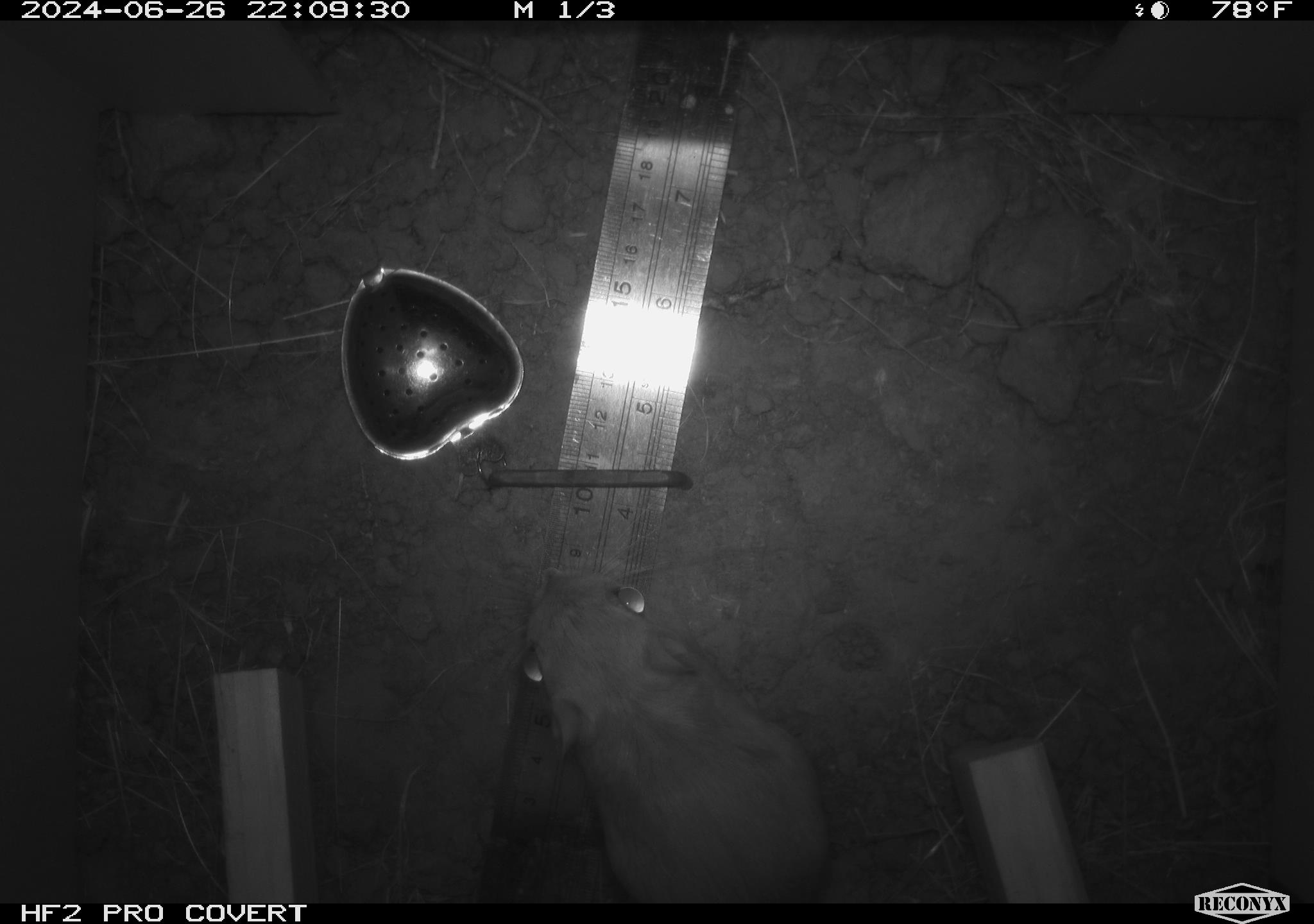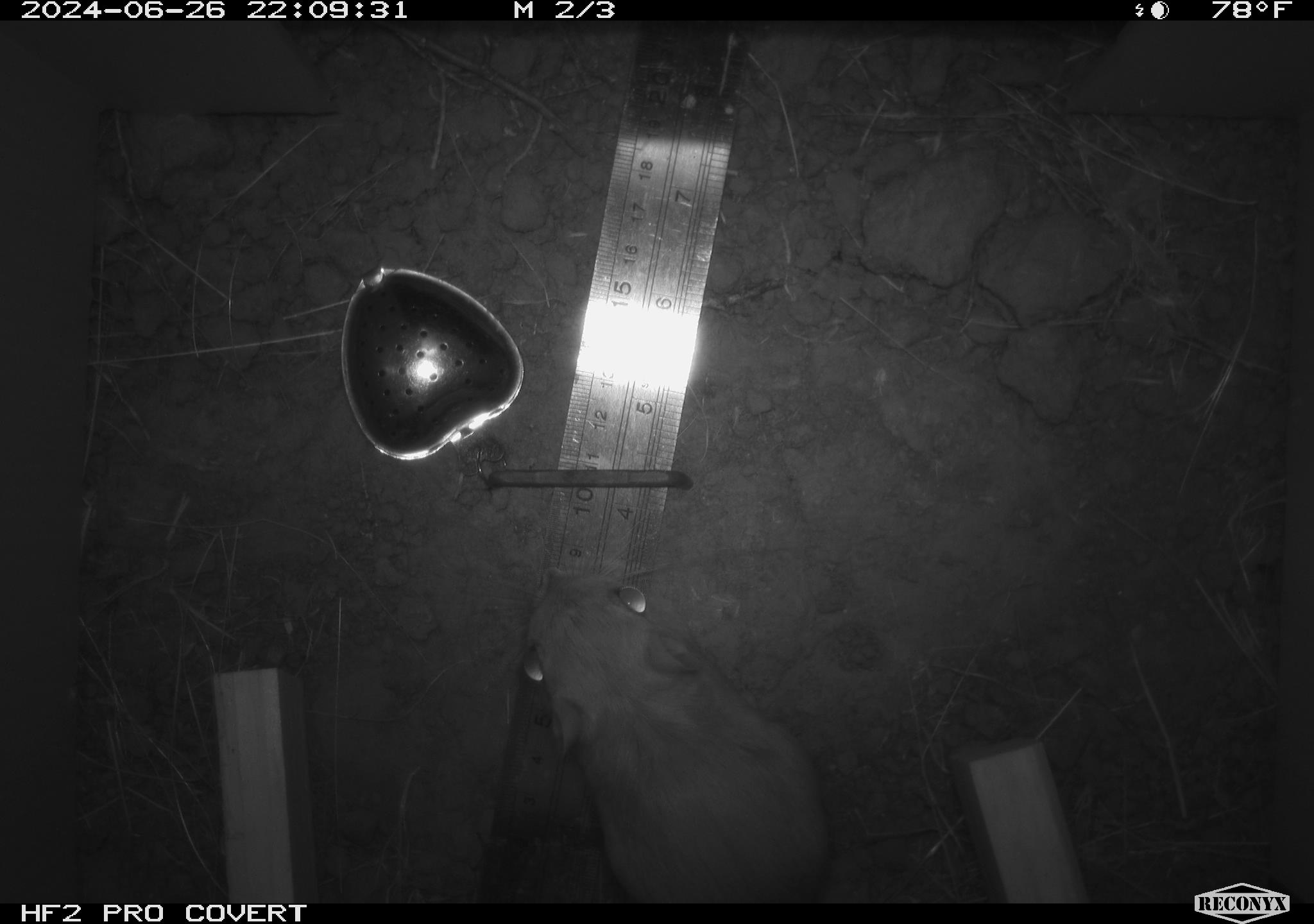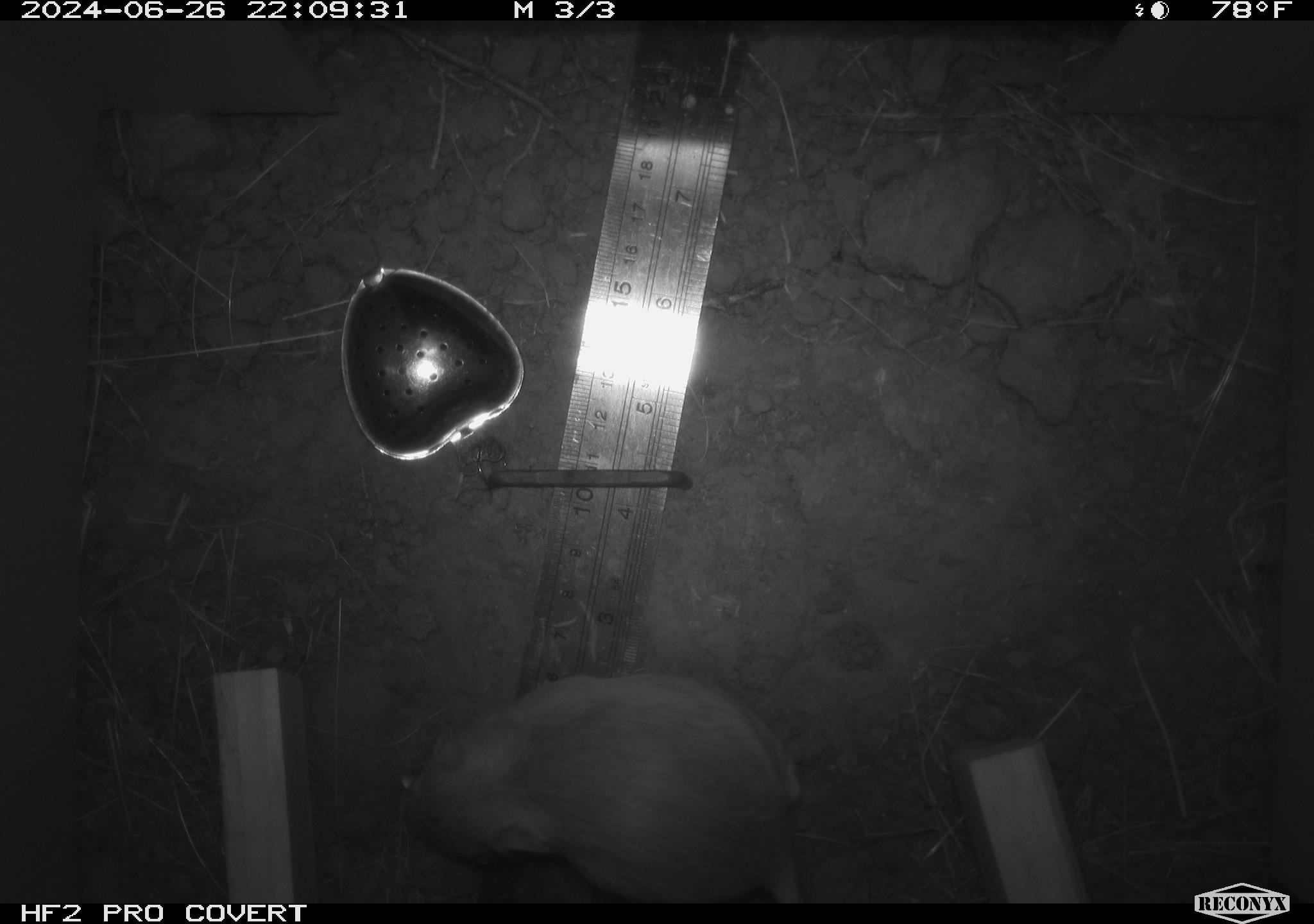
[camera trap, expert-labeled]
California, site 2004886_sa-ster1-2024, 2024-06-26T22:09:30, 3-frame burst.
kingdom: Animalia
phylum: Chordata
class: Mammalia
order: Rodentia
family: Heteromyidae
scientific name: Heteromyidae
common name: kangaroo rats and pocket mice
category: heteromyidae family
Heteromyidae family (kangaroo rats and pocket mice) (Heteromyidae).